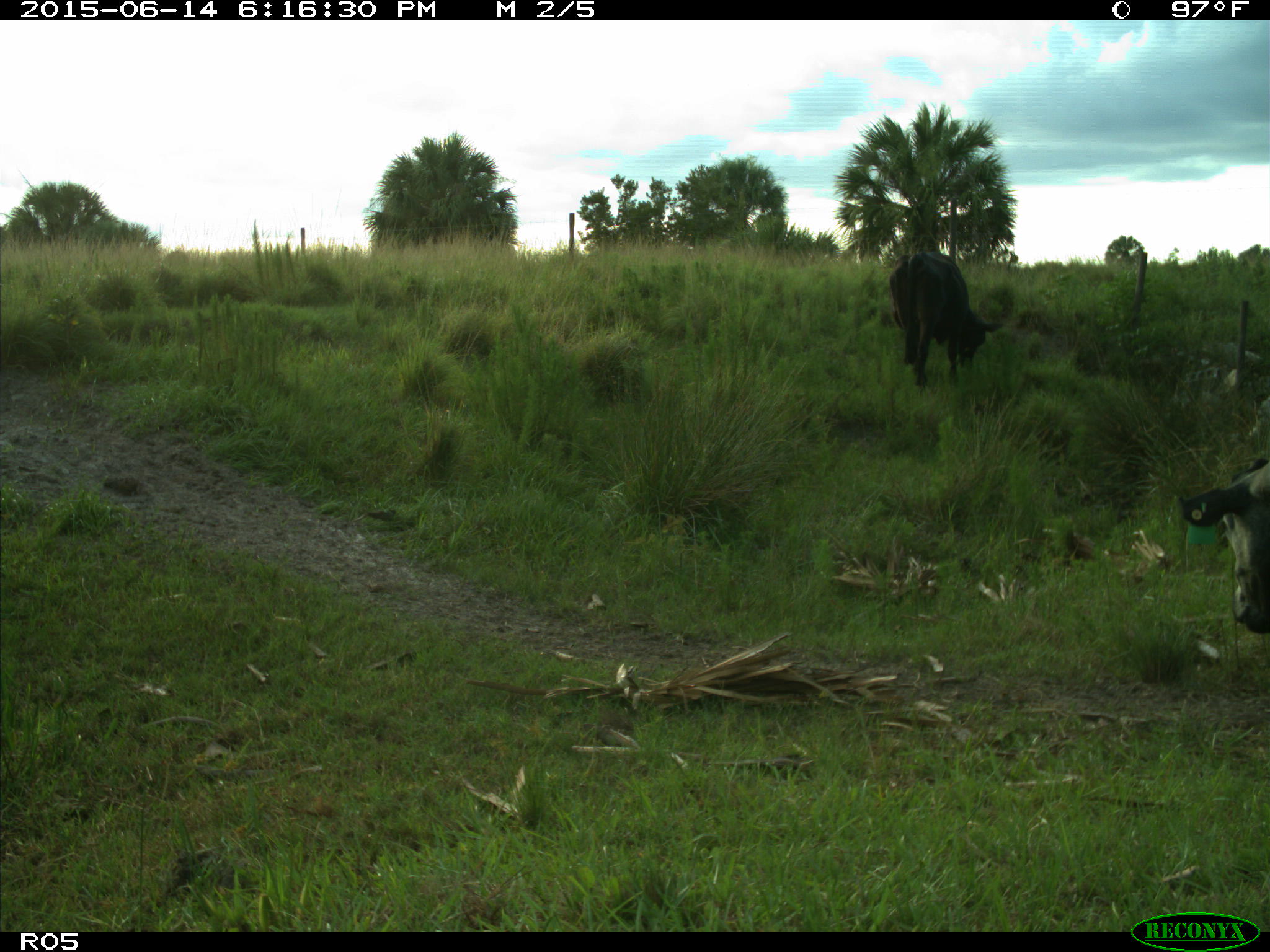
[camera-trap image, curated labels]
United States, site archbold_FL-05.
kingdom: Animalia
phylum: Chordata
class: Mammalia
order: Artiodactyla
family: Bovidae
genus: Bos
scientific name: Bos taurus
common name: domestic cow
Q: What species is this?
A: Bos taurus (domestic cow).